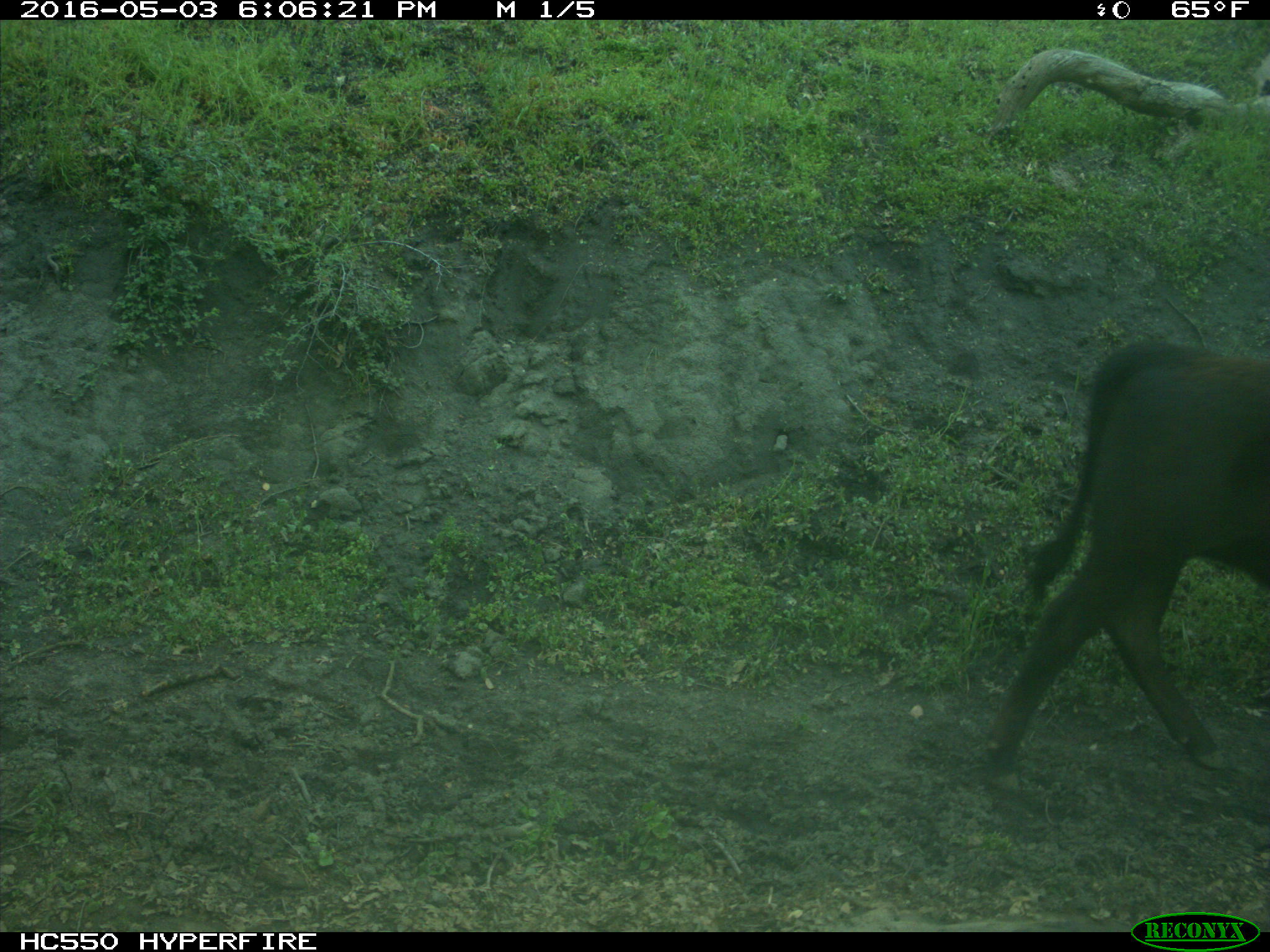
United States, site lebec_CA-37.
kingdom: Animalia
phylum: Chordata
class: Mammalia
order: Artiodactyla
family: Bovidae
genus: Bos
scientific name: Bos taurus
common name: domestic cow